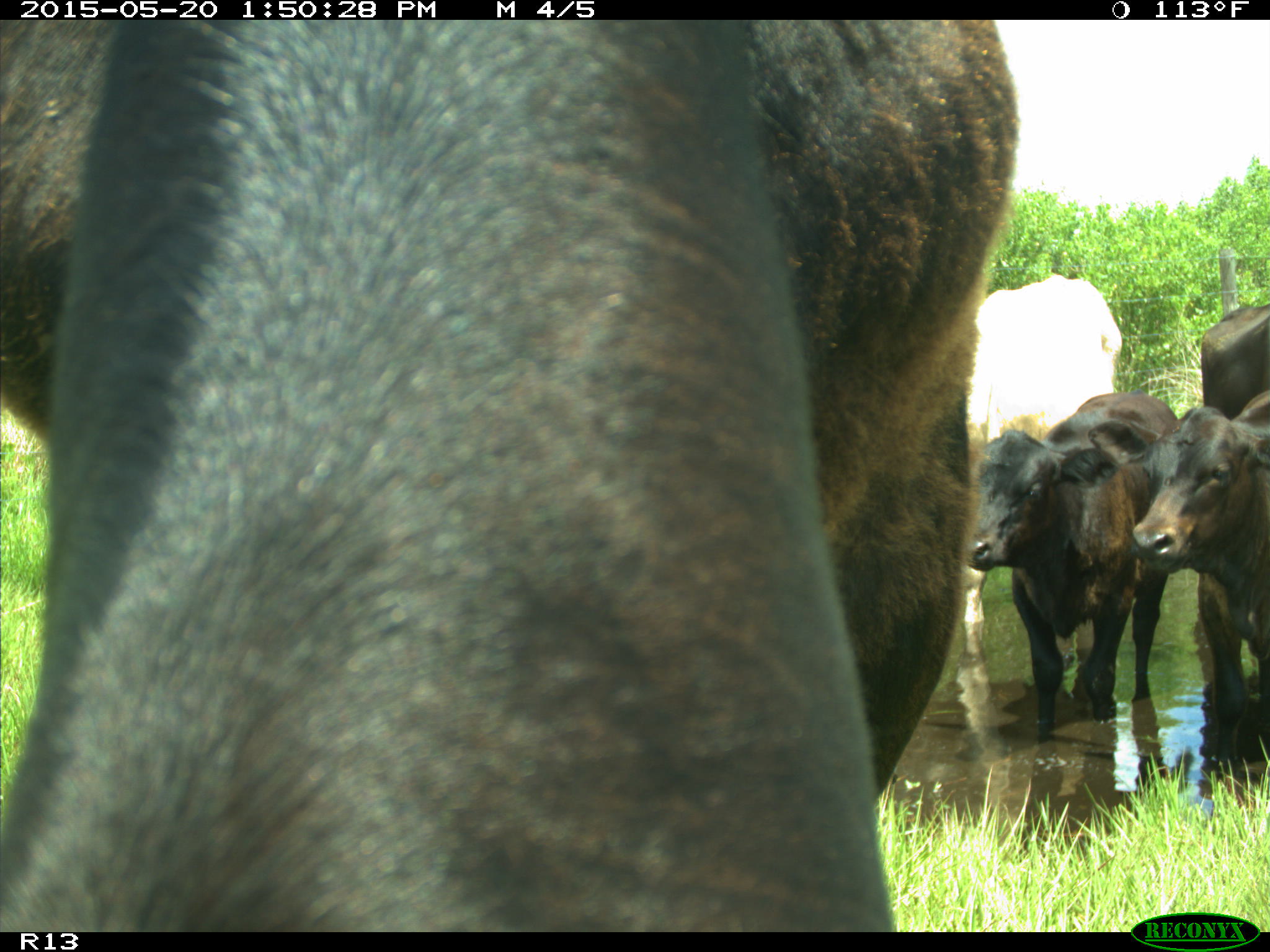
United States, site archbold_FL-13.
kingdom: Animalia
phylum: Chordata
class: Mammalia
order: Artiodactyla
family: Bovidae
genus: Bos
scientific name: Bos taurus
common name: domestic cow